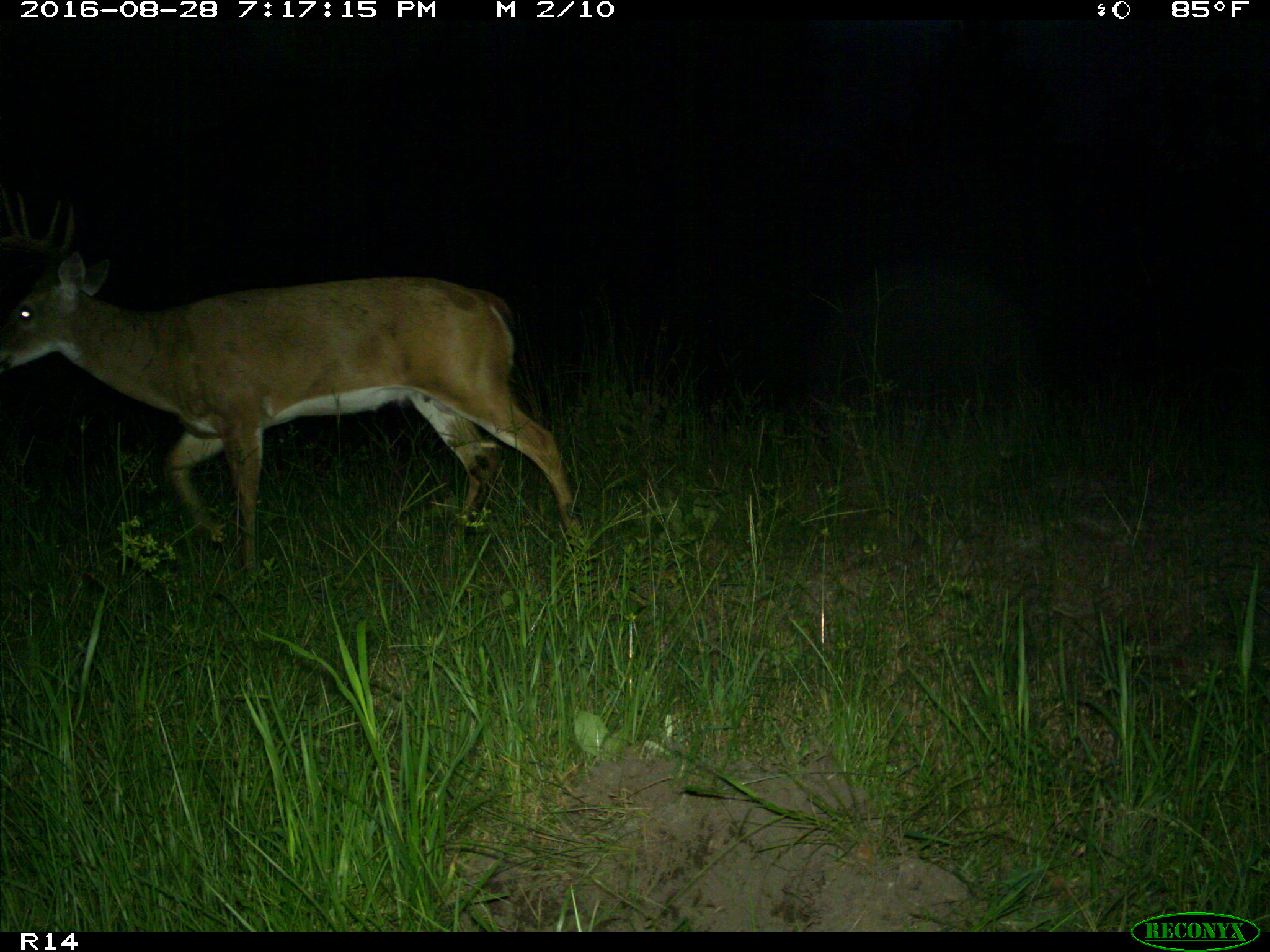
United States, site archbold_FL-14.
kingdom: Animalia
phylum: Chordata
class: Mammalia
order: Artiodactyla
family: Cervidae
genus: Odocoileus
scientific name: Odocoileus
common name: deer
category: unidentified deer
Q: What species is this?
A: Unidentified deer (deer) (Odocoileus).